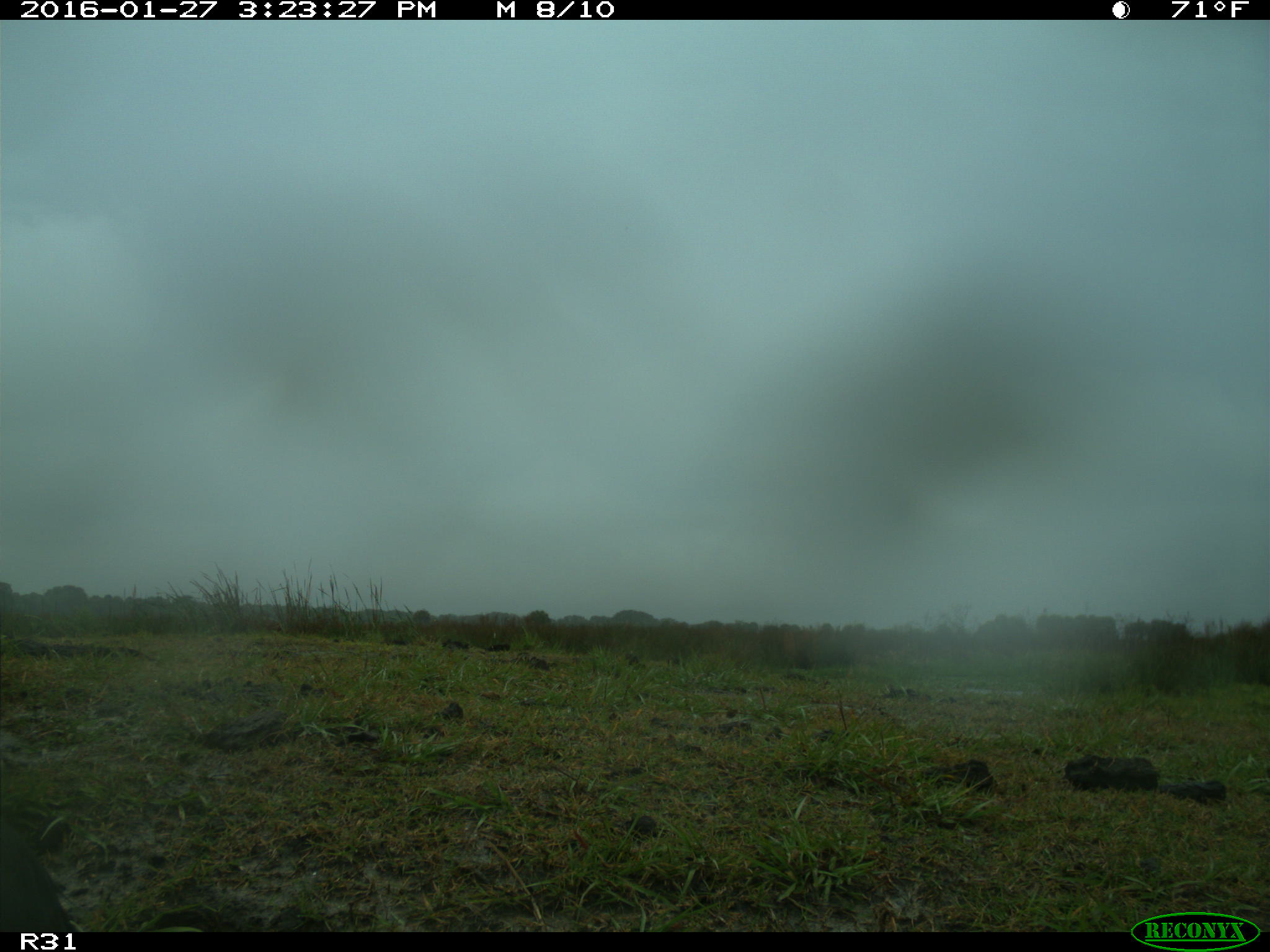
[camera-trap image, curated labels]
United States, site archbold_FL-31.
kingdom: Animalia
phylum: Chordata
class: Aves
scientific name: Aves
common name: birds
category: unidentified bird